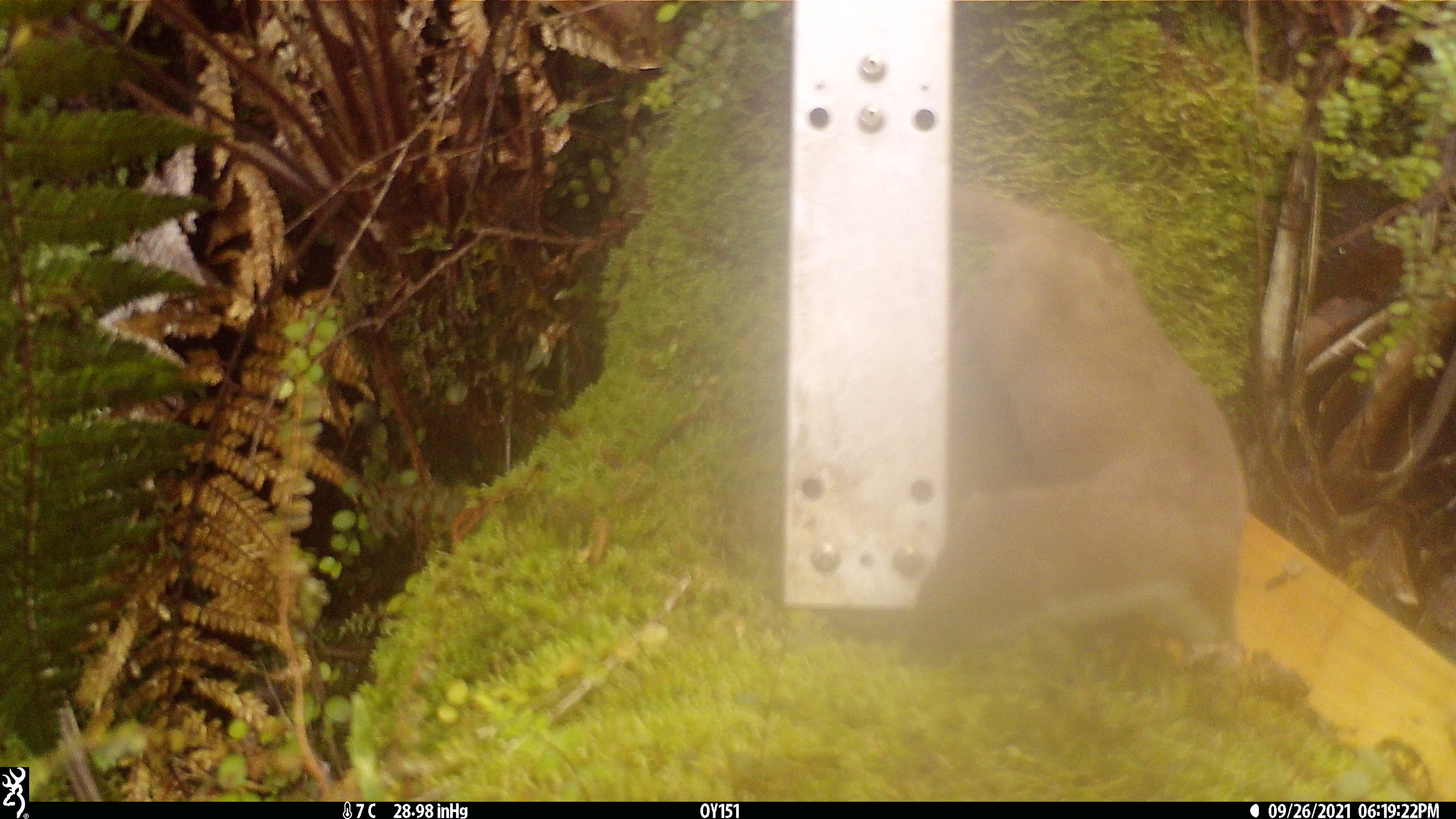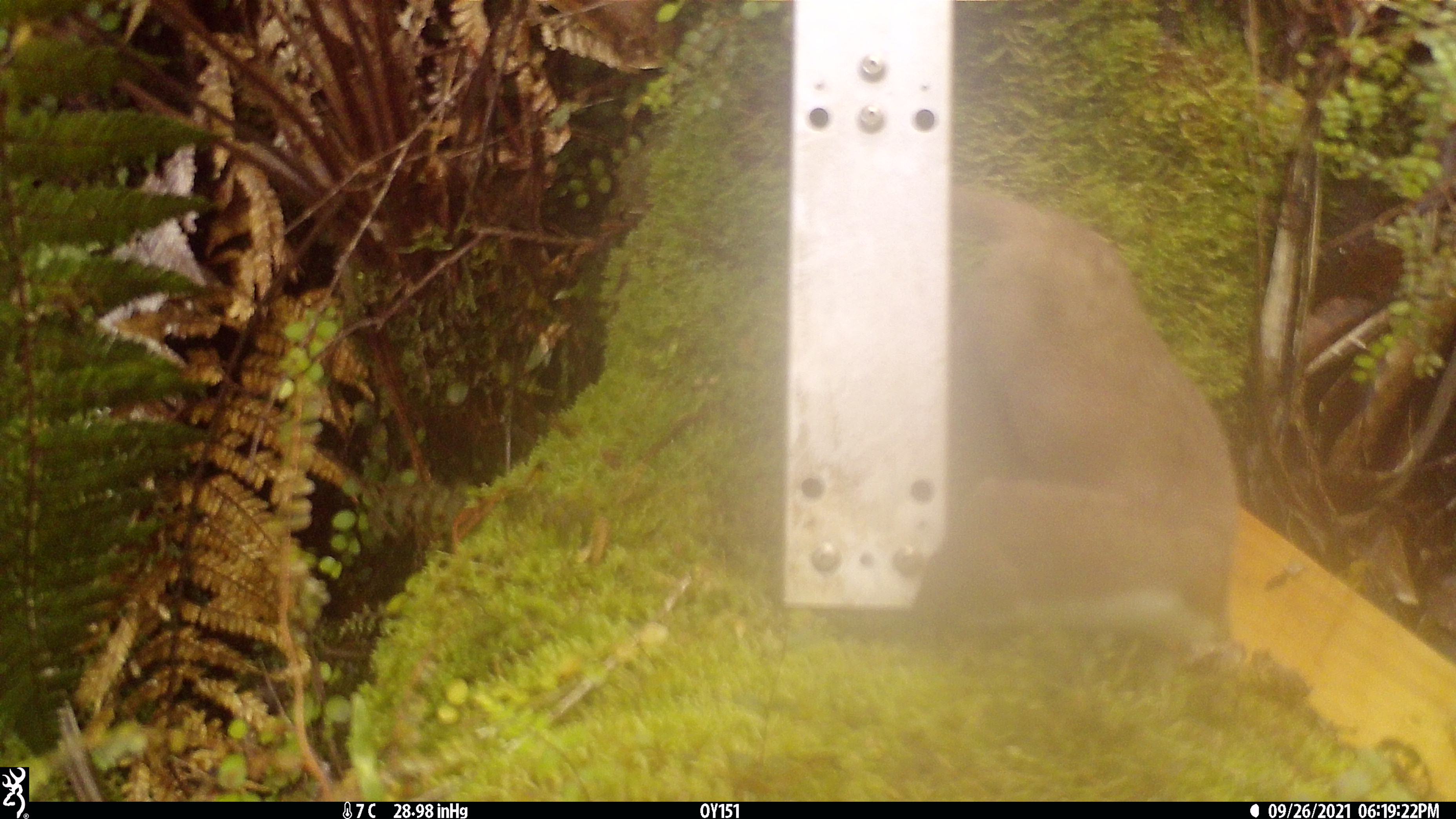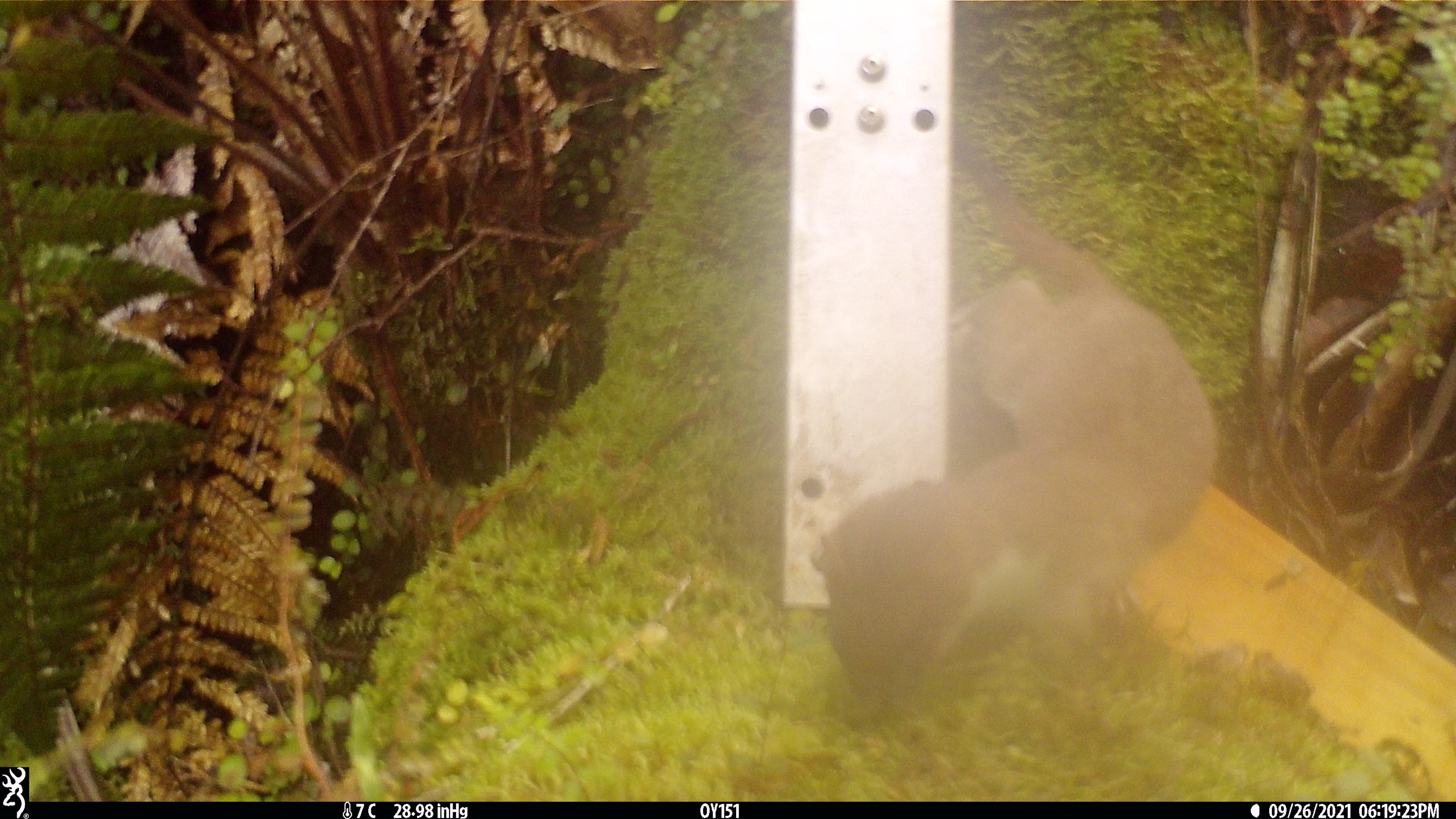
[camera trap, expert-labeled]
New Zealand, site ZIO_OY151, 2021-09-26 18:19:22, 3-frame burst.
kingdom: Animalia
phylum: Chordata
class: Mammalia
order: Carnivora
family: Mustelidae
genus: Mustela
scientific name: Mustela erminea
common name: stoat